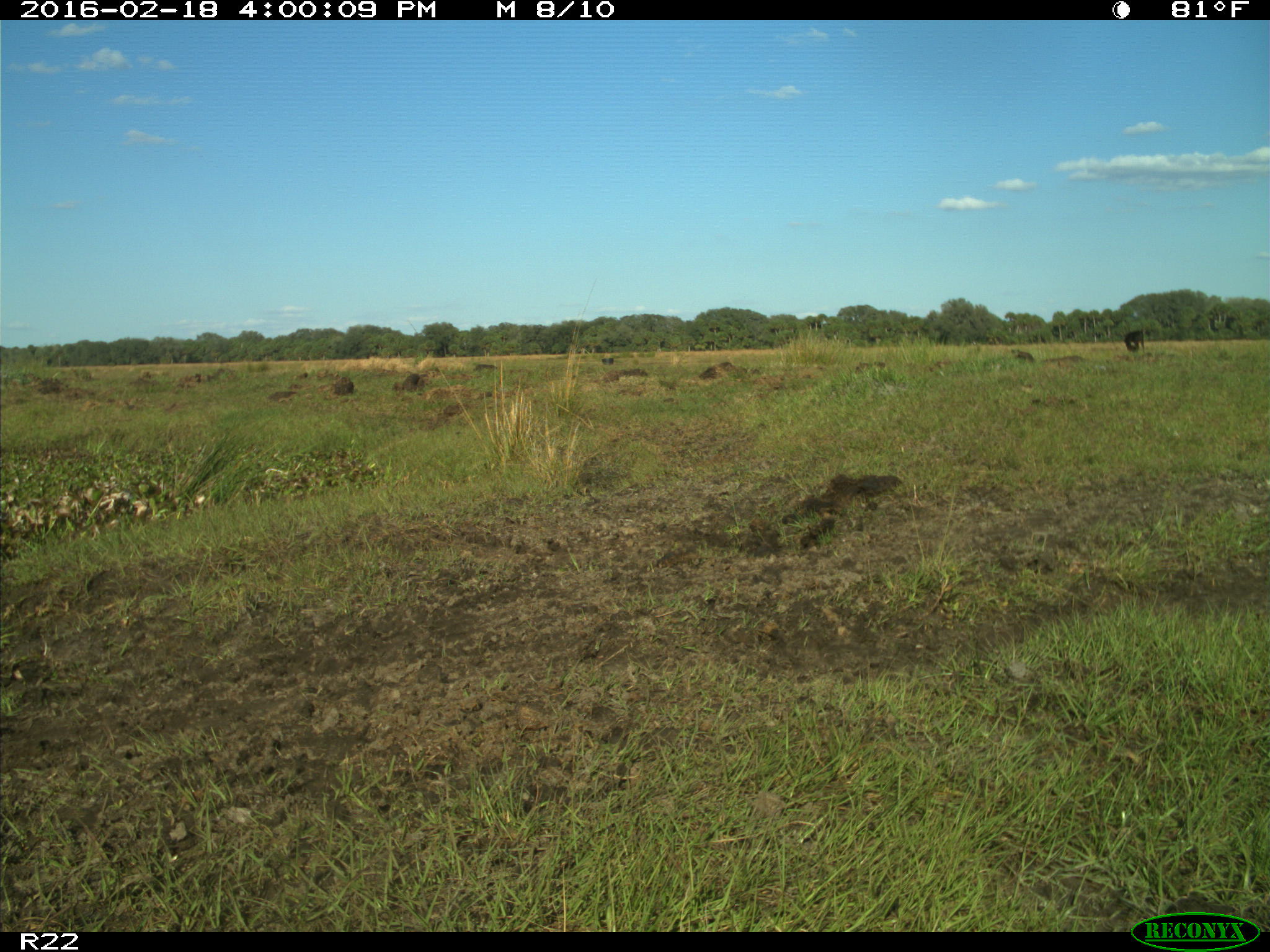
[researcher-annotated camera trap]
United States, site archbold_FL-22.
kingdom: Animalia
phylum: Chordata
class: Mammalia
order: Artiodactyla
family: Bovidae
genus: Bos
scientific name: Bos taurus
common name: domestic cow